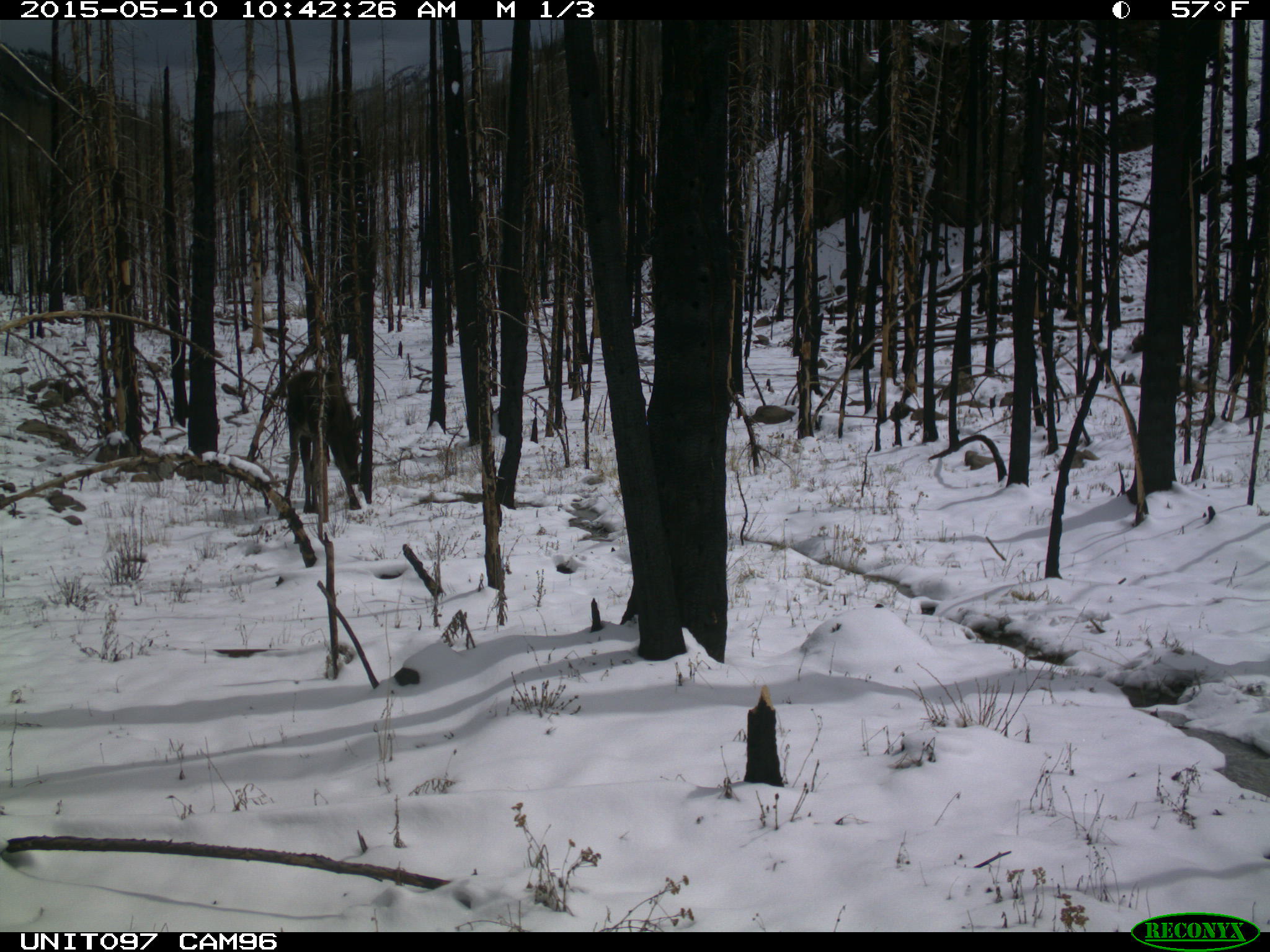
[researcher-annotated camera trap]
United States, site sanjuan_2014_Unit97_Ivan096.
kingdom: Animalia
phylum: Chordata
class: Mammalia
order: Artiodactyla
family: Cervidae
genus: Alces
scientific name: Alces alces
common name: moose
Alces alces (moose).